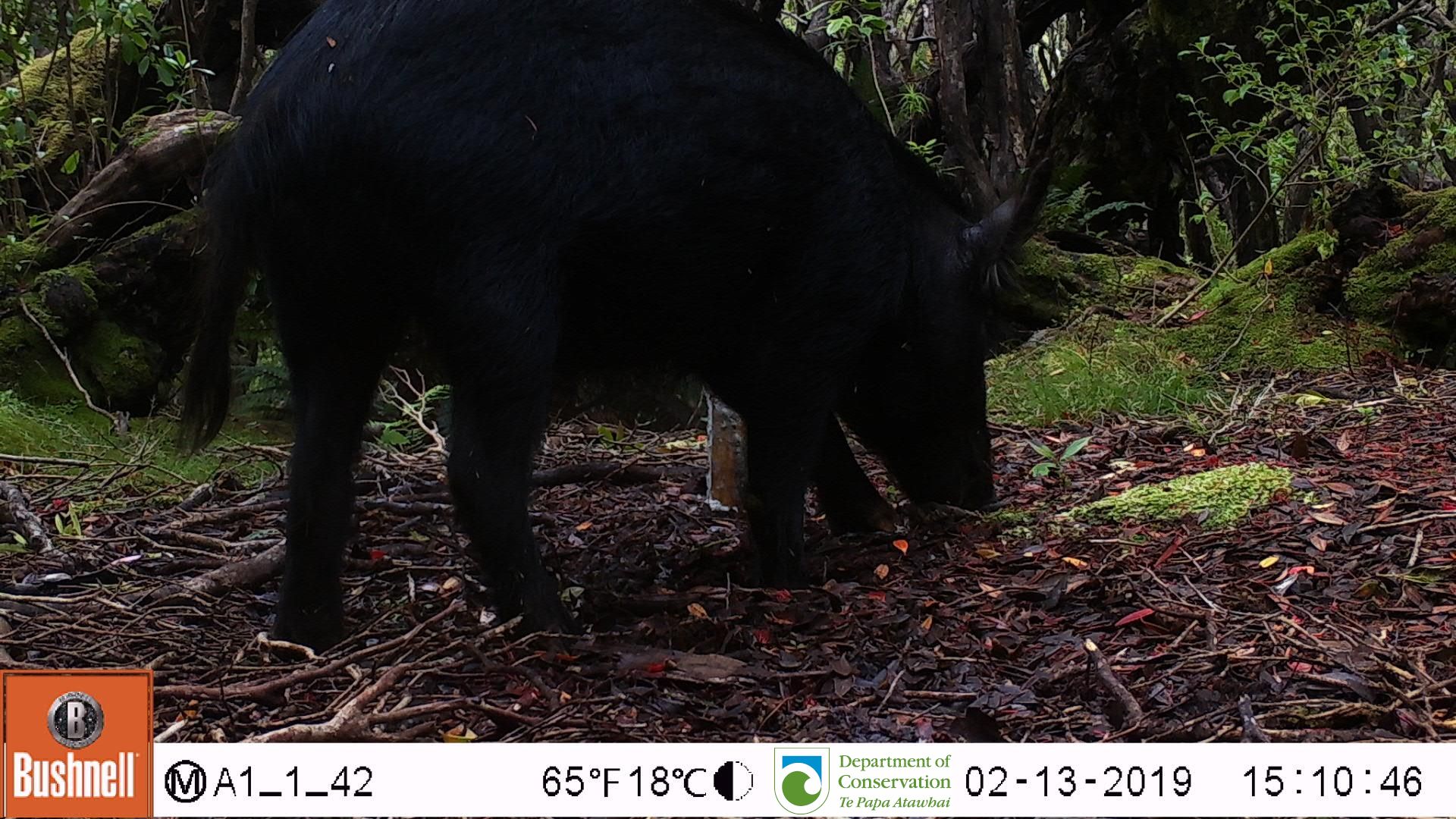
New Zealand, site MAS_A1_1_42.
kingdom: Animalia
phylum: Chordata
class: Mammalia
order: Artiodactyla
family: Suidae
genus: Sus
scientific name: Sus scrofa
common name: pig